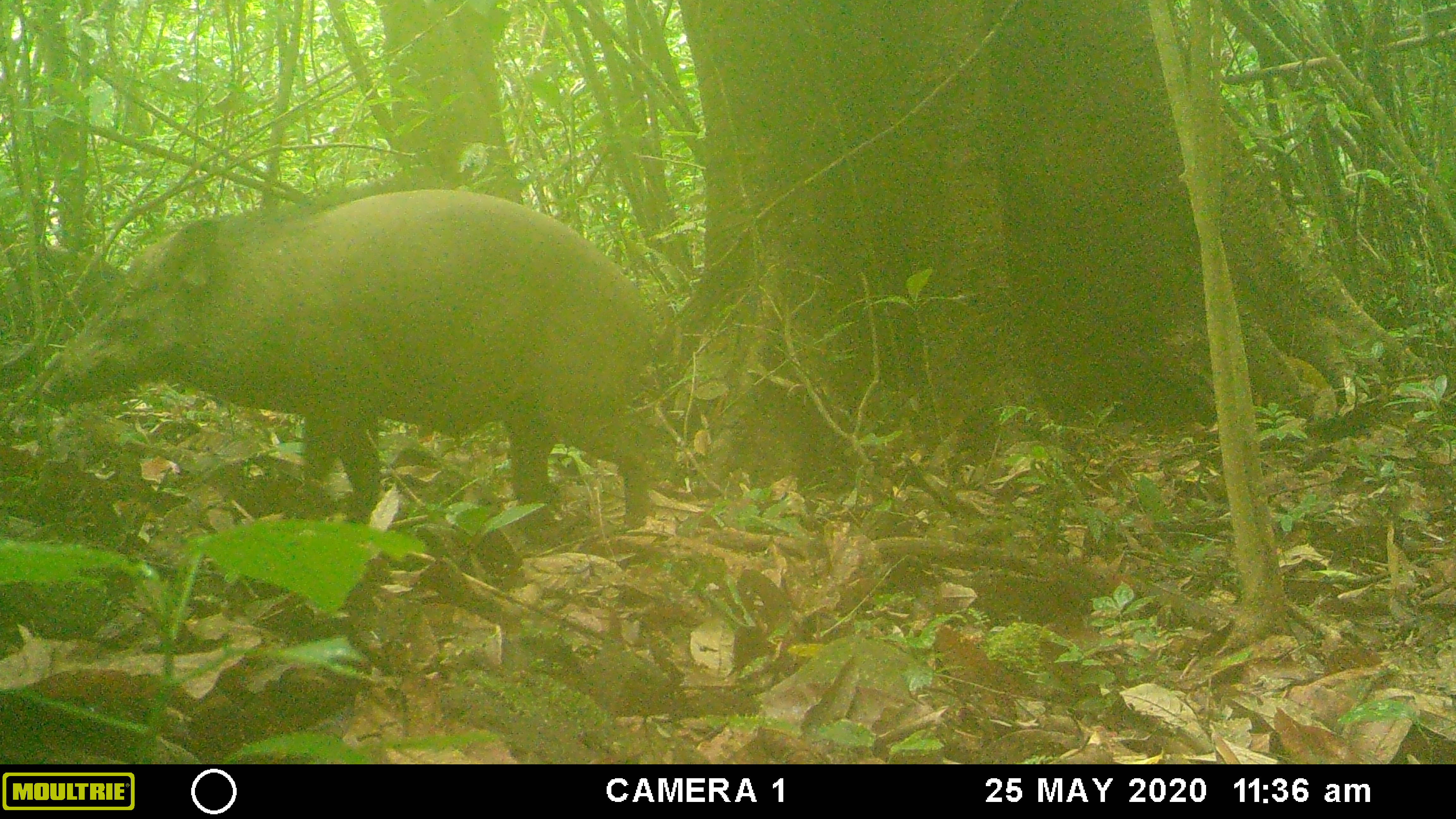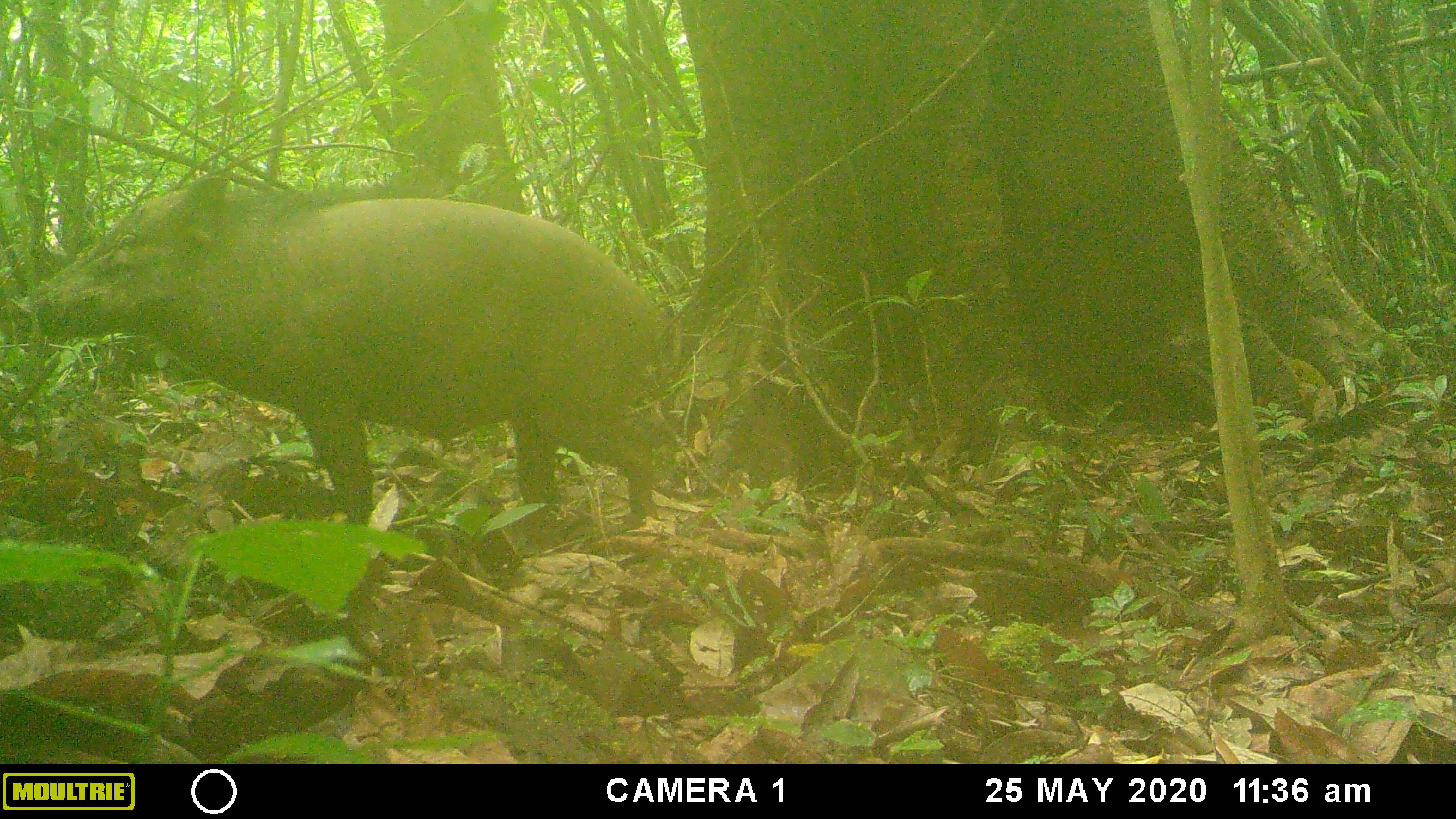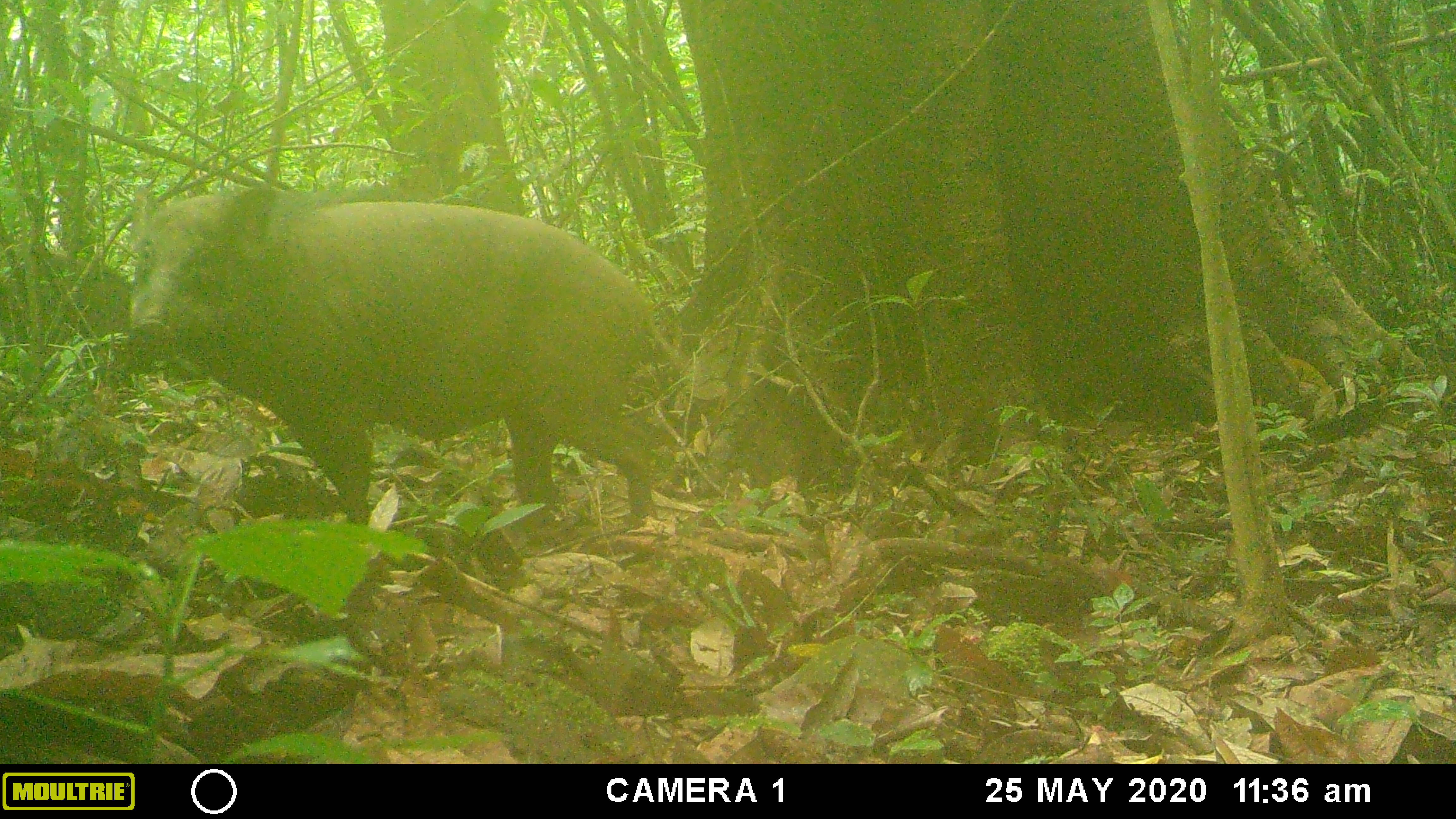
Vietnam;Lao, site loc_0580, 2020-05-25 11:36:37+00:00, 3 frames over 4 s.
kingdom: Animalia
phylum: Chordata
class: Mammalia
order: Artiodactyla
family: Suidae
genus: Sus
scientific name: Sus scrofa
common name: eurasian wild pig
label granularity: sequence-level